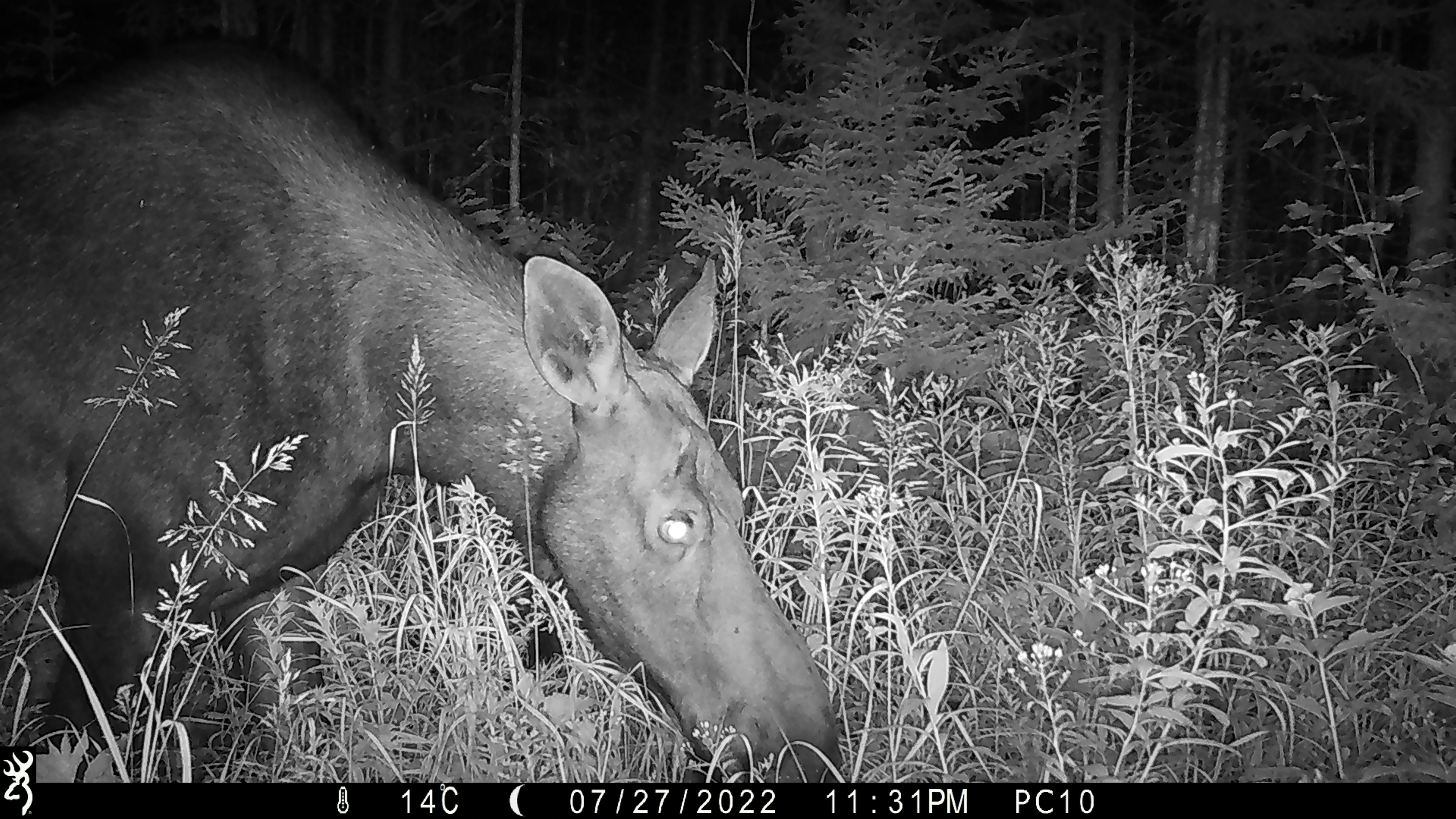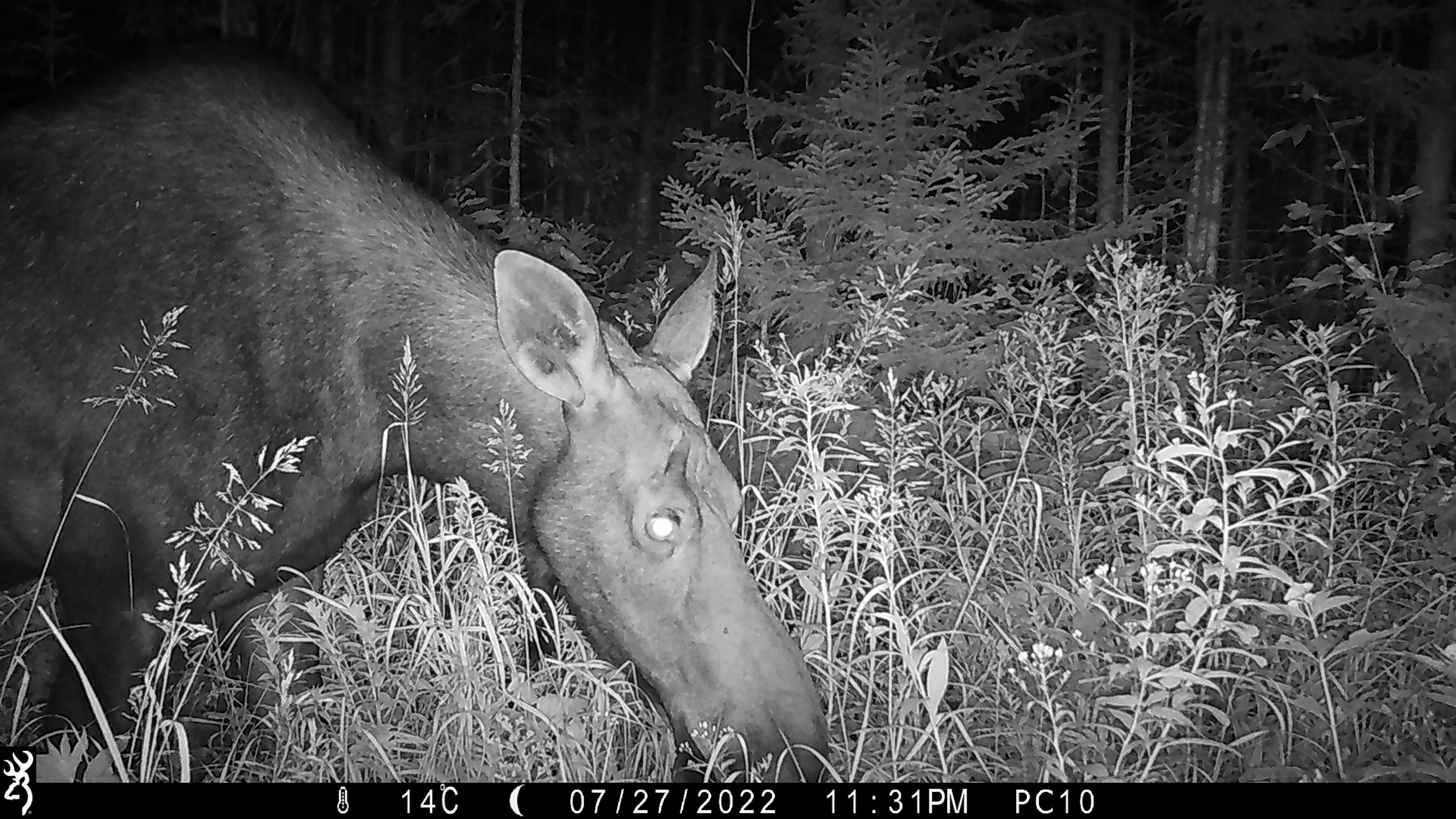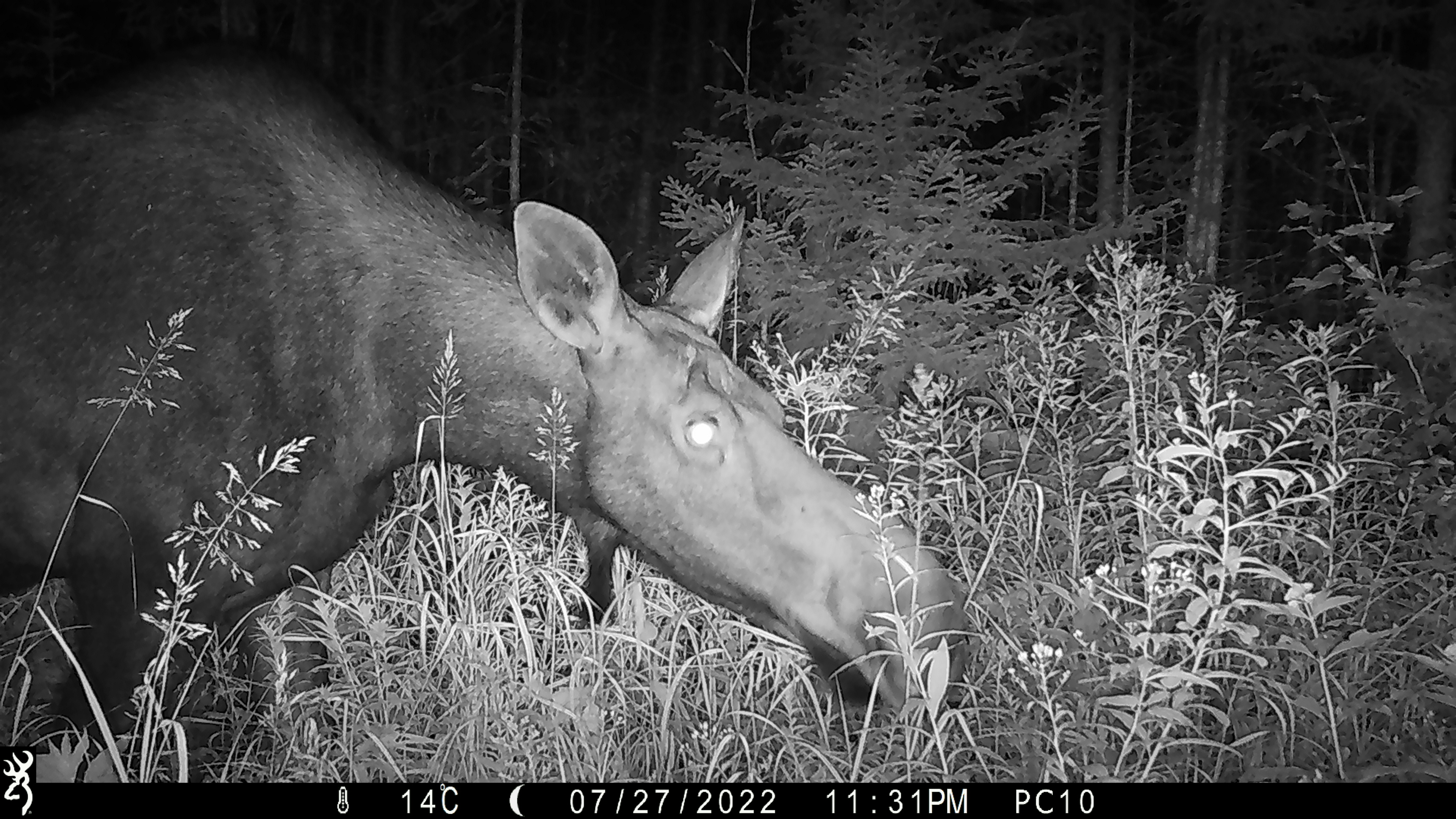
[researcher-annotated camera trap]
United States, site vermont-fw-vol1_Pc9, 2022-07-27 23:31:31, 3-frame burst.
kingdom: Animalia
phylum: Chordata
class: Mammalia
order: Artiodactyla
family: Cervidae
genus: Alces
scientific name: Alces alces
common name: moose